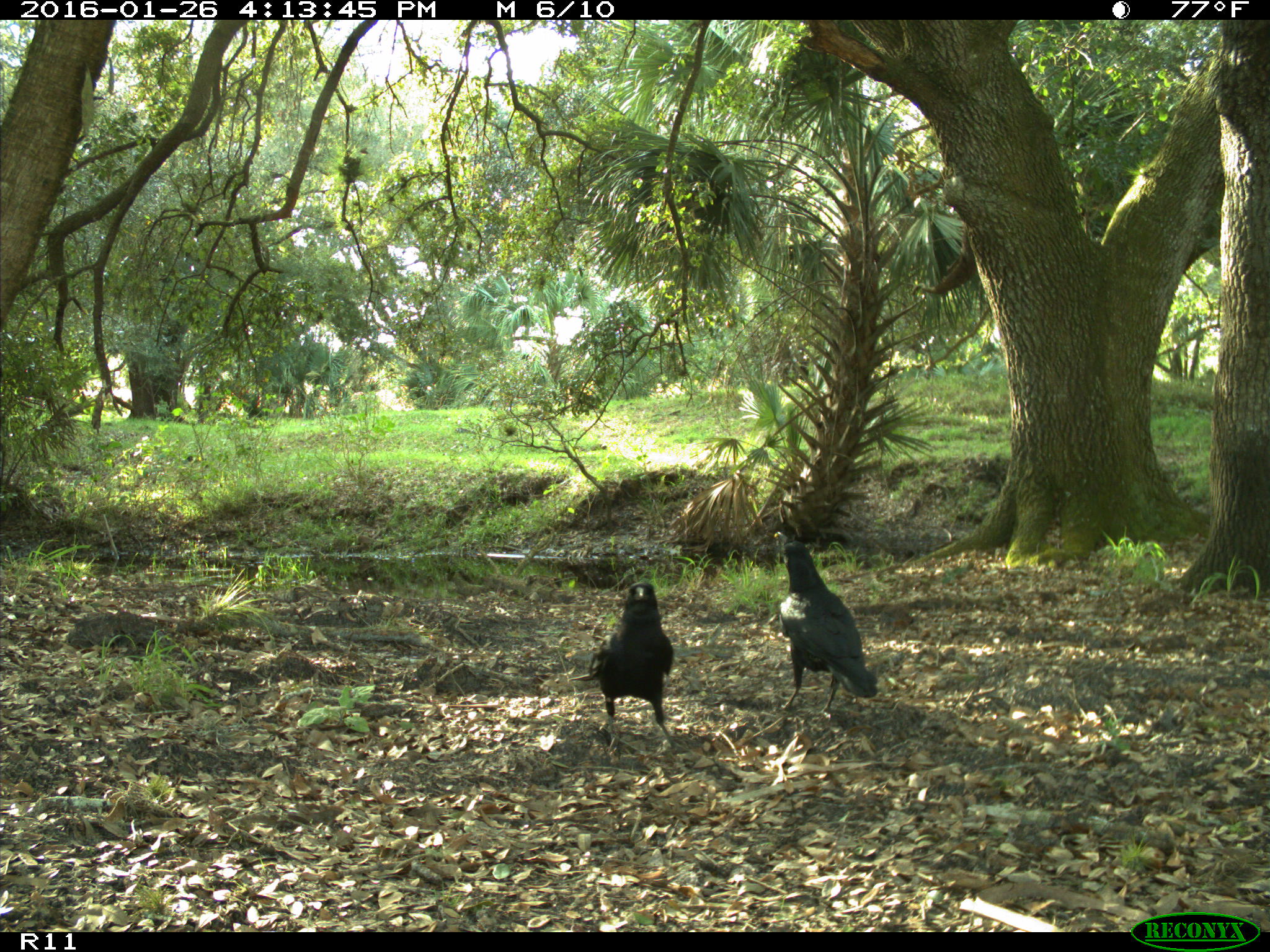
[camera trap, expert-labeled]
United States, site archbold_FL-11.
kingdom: Animalia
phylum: Chordata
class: Aves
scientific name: Aves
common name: birds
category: unidentified bird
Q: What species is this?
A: Unidentified bird (birds) (Aves).